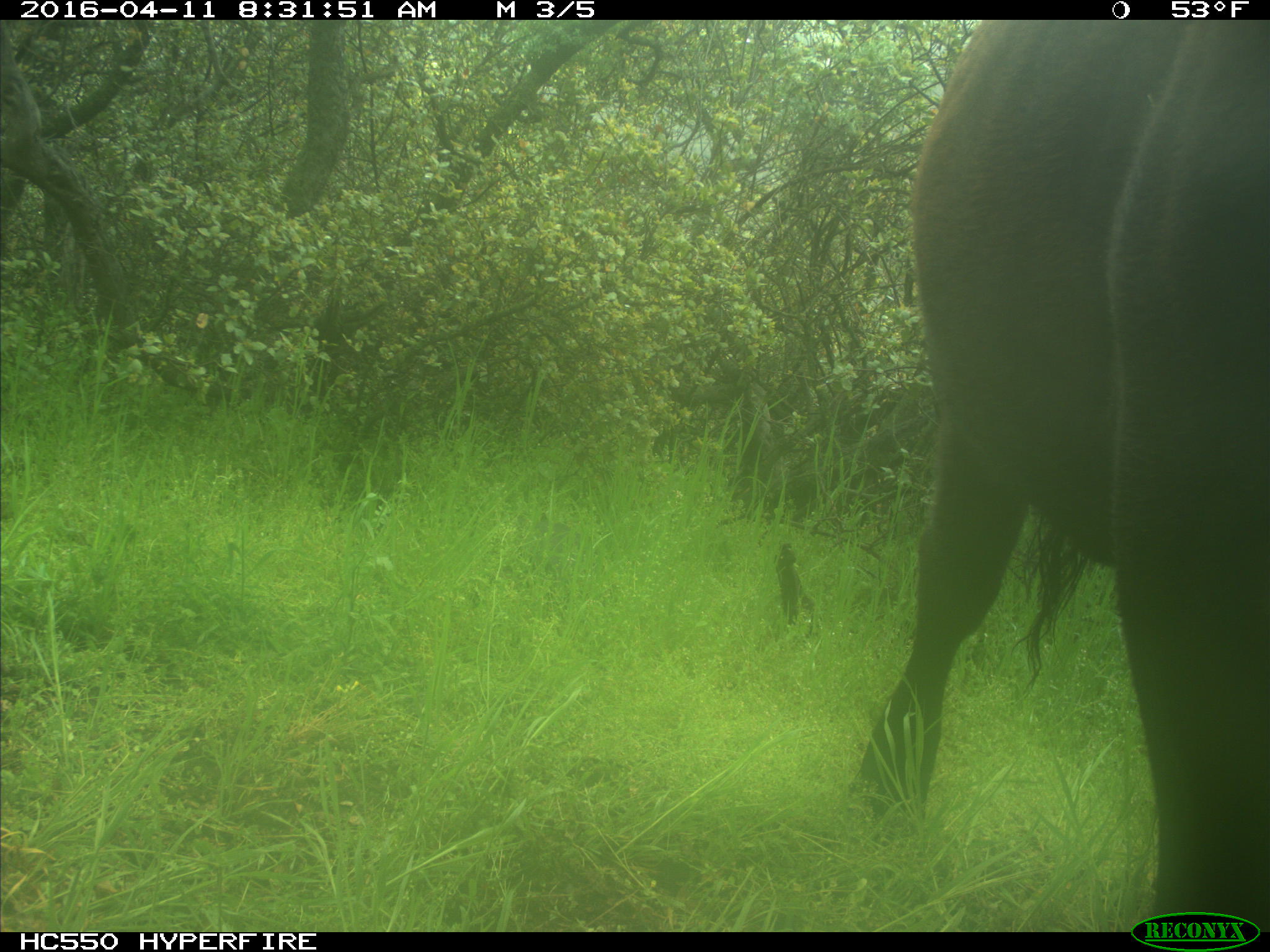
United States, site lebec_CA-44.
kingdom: Animalia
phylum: Chordata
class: Mammalia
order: Artiodactyla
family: Bovidae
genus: Bos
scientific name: Bos taurus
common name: domestic cow